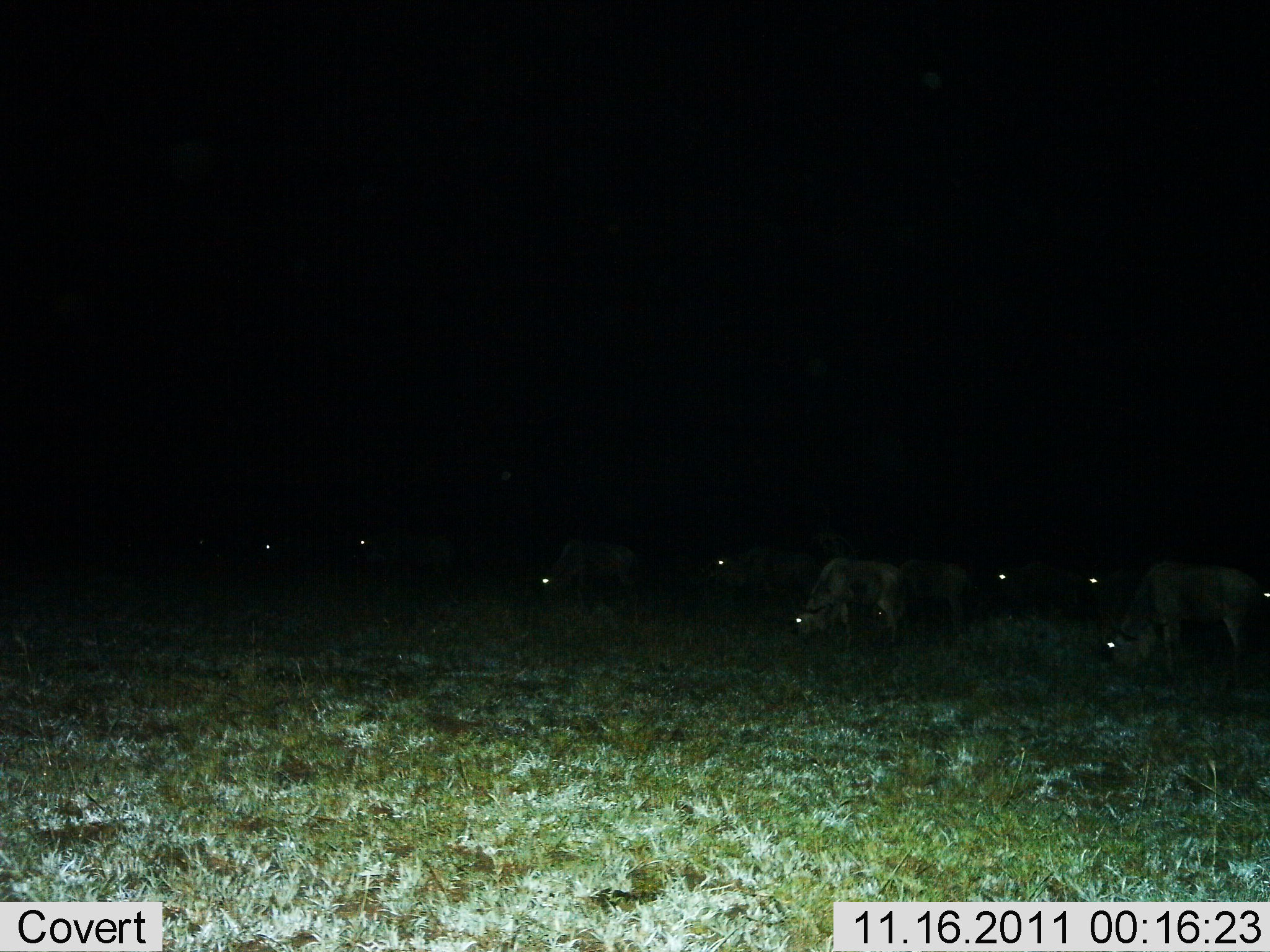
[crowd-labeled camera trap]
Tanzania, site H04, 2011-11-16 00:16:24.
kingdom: Animalia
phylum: Chordata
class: Mammalia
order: Artiodactyla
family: Bovidae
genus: Connochaetes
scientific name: Connochaetes taurinus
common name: blue wildebeest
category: wildebeest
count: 9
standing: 40%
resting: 0%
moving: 13%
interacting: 0%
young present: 0%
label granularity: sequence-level